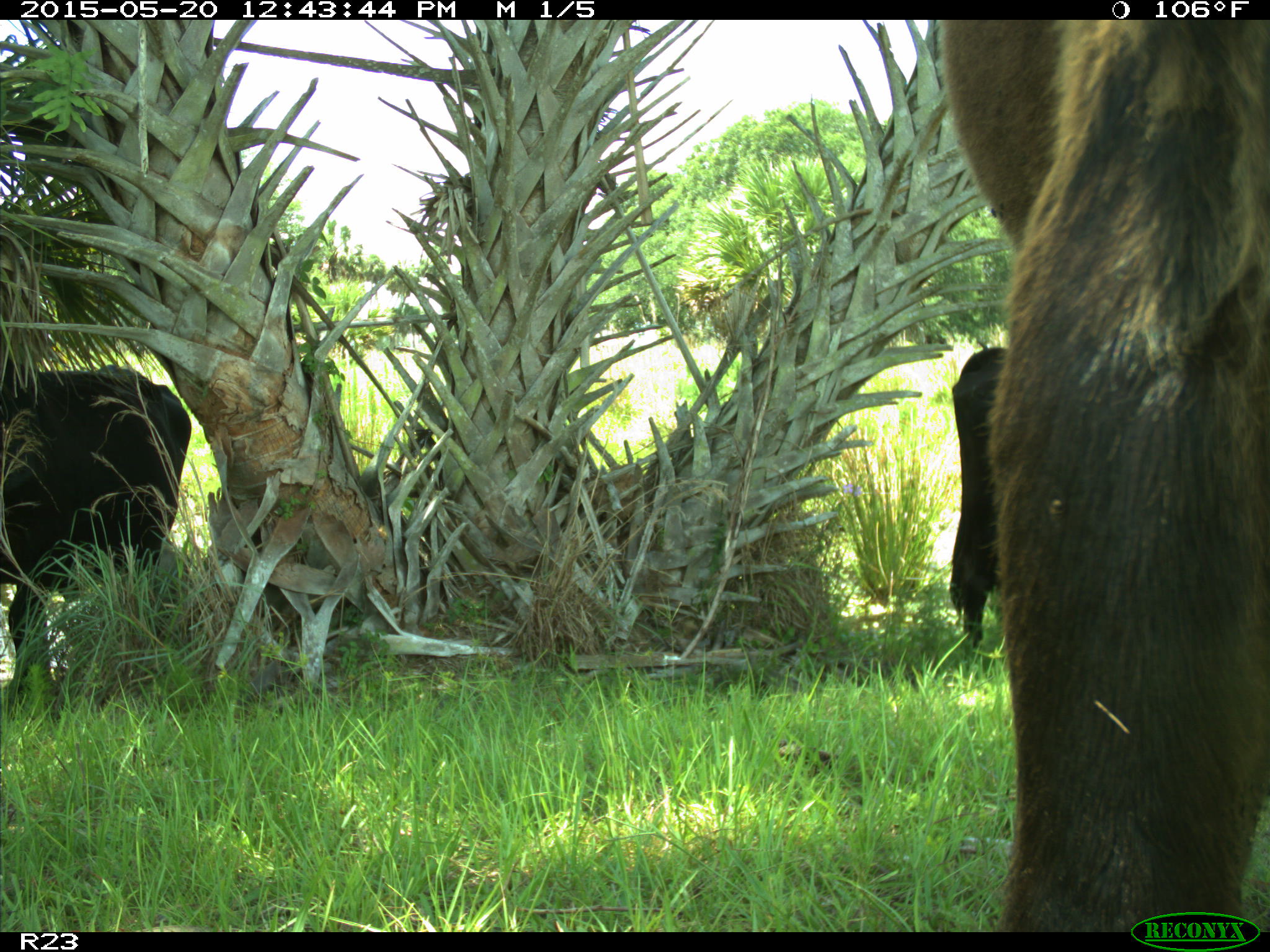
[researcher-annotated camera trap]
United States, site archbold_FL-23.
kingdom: Animalia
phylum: Chordata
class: Mammalia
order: Artiodactyla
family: Bovidae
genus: Bos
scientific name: Bos taurus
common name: domestic cow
Bos taurus (domestic cow).